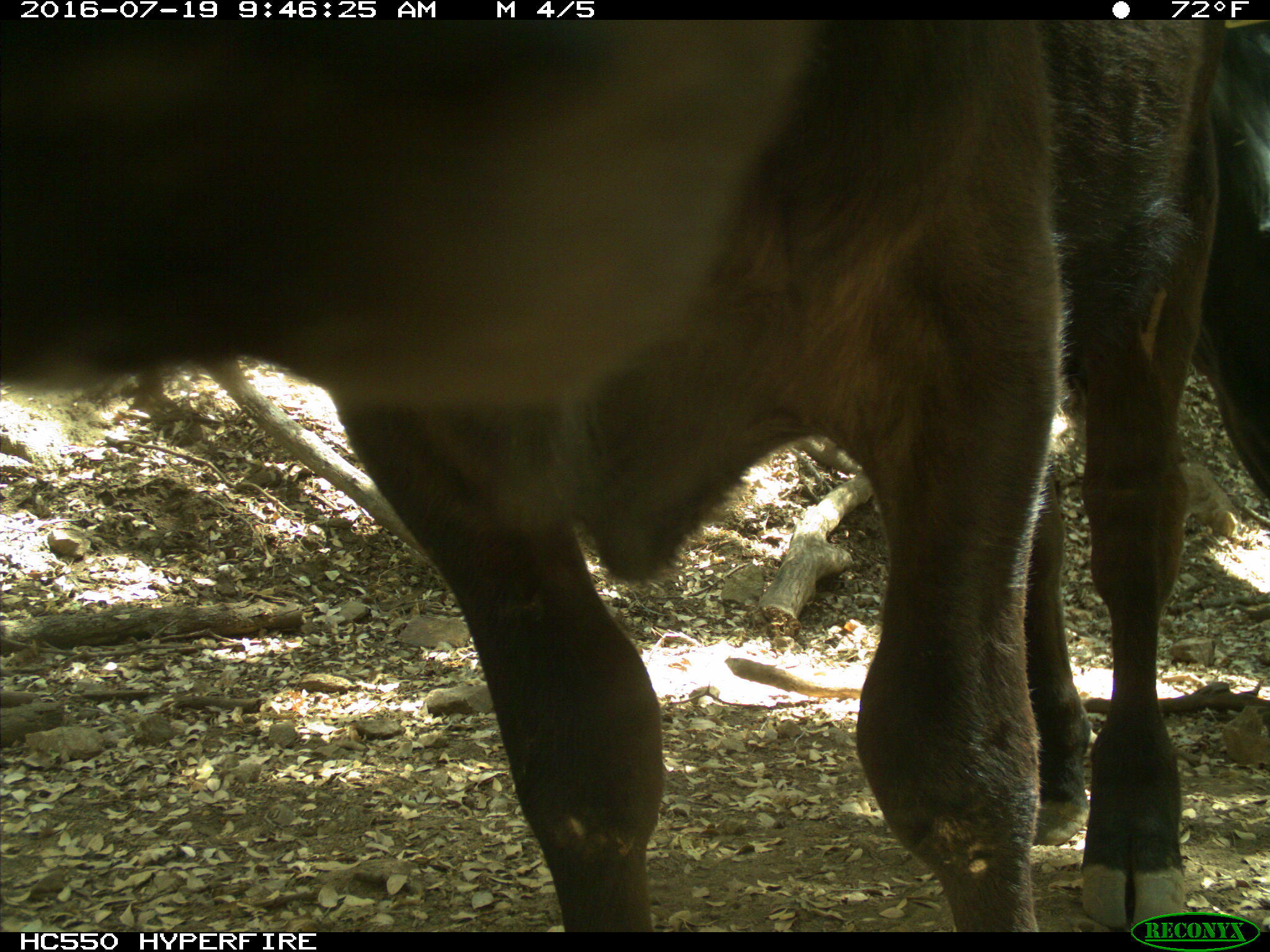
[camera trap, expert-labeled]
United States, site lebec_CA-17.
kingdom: Animalia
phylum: Chordata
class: Mammalia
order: Artiodactyla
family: Bovidae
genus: Bos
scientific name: Bos taurus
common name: domestic cow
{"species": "Bos taurus (domestic cow)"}